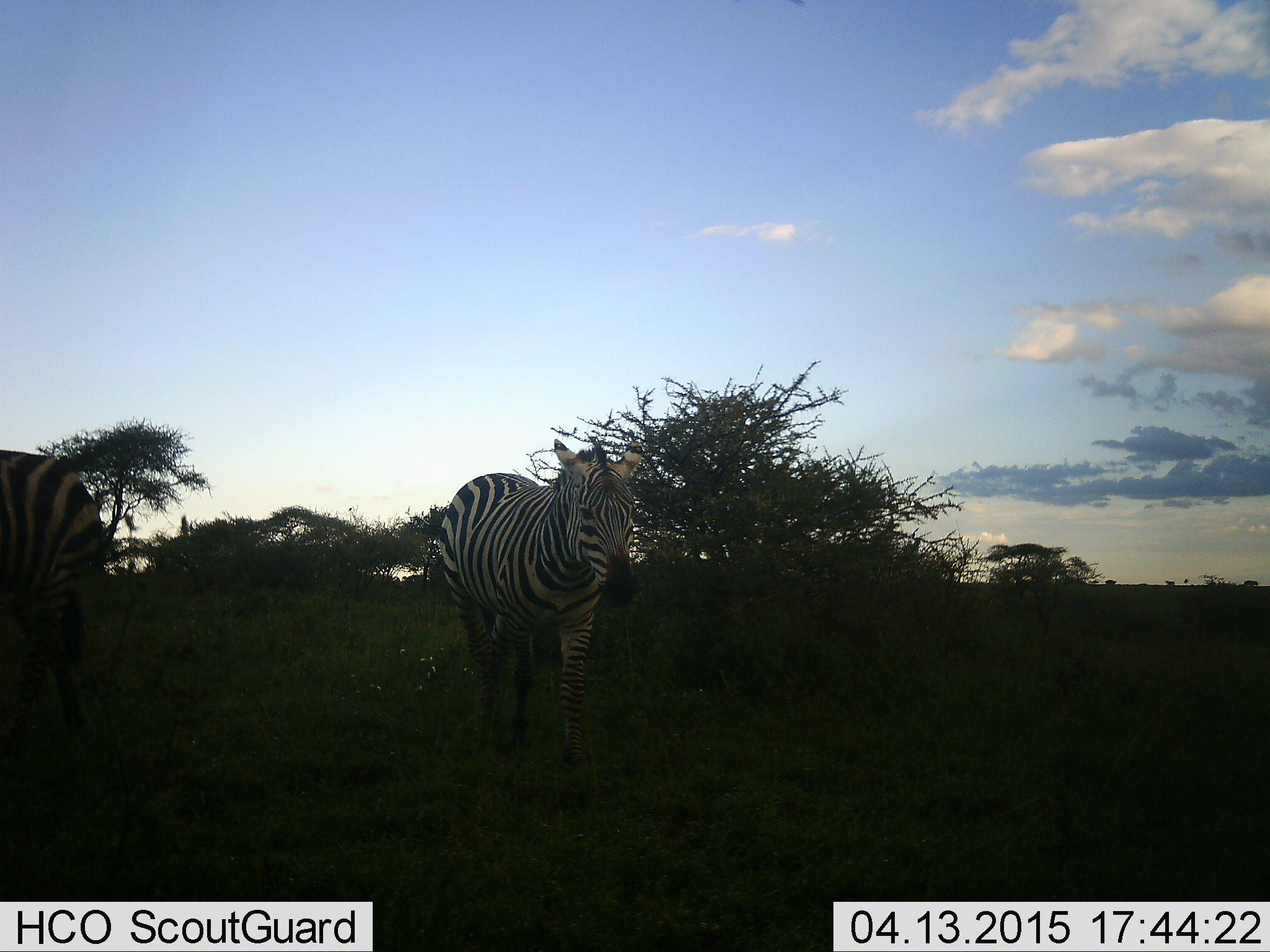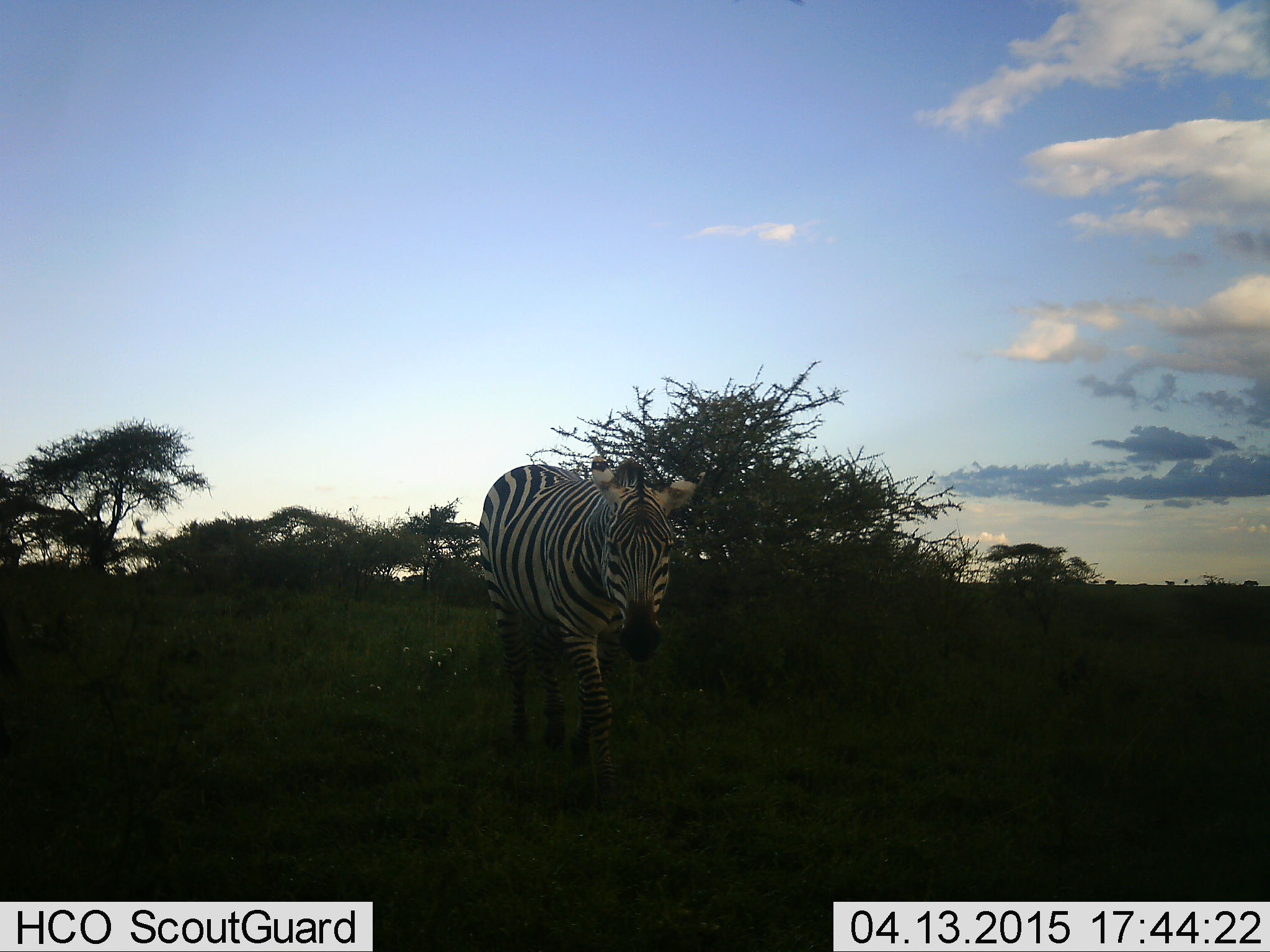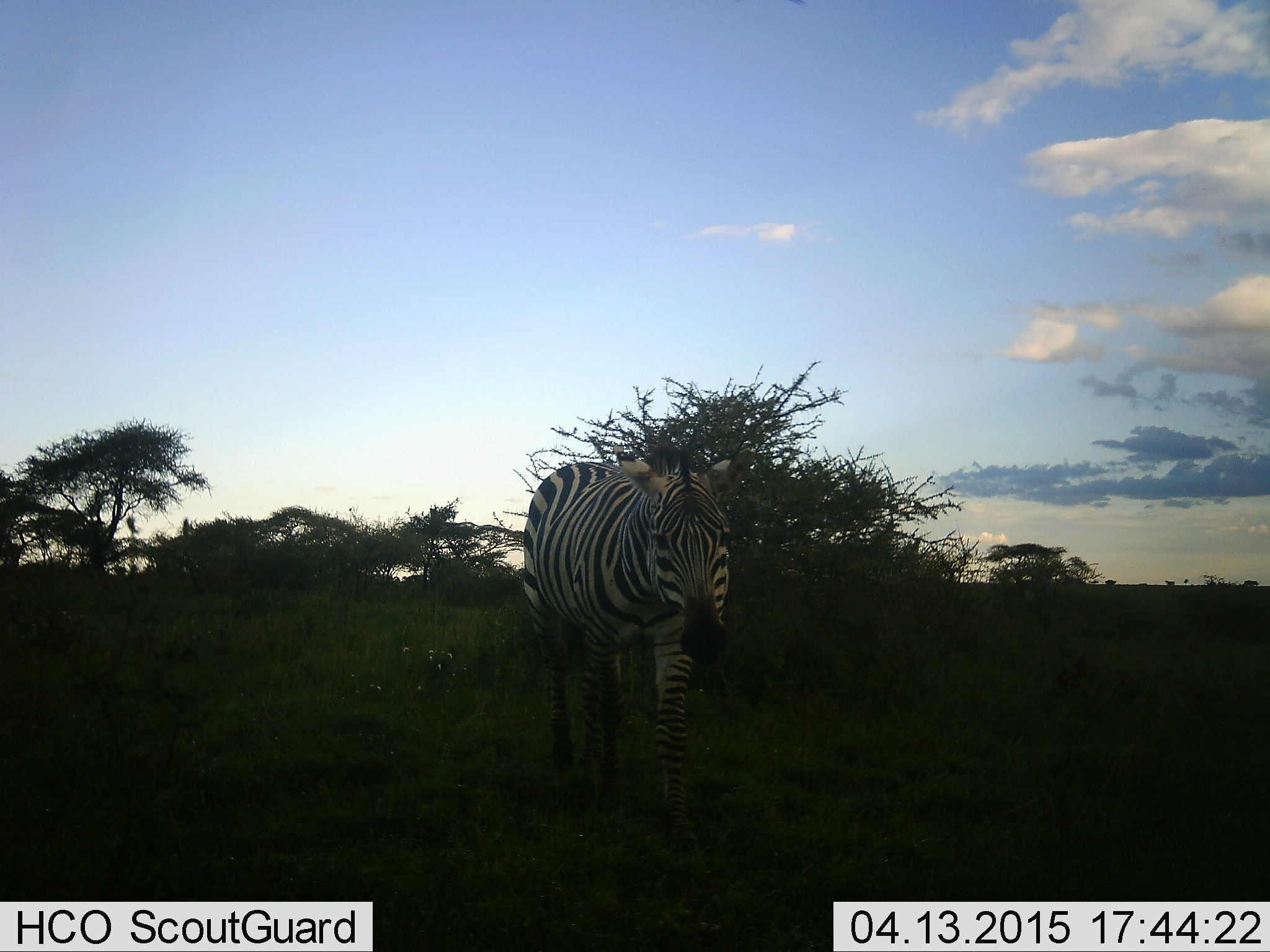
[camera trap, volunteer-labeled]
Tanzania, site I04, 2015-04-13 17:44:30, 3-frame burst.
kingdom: Animalia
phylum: Chordata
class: Mammalia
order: Perissodactyla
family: Equidae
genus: Equus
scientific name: Equus quagga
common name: plains zebra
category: zebra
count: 2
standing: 10%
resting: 0%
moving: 90%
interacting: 0%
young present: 0%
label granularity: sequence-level